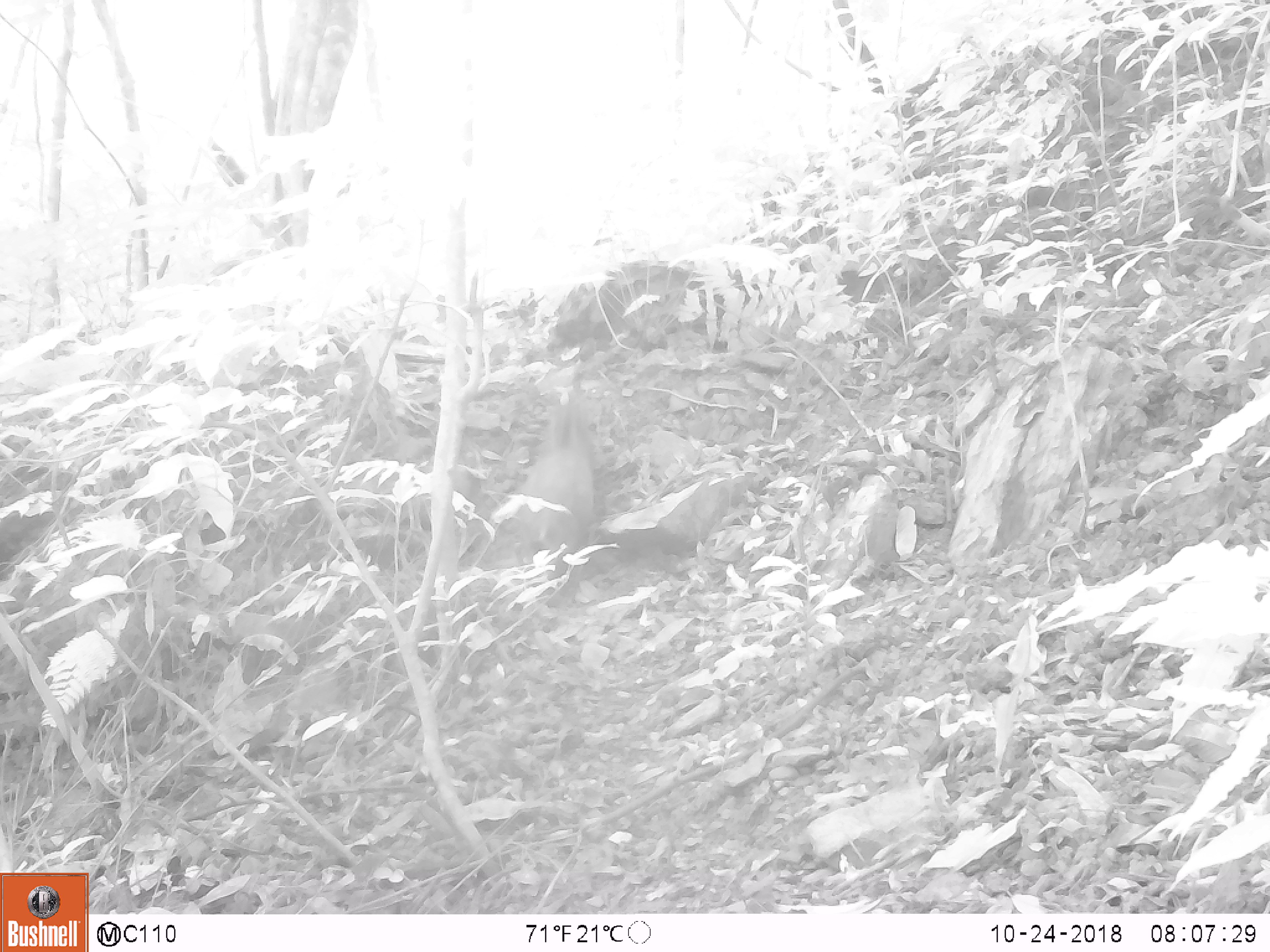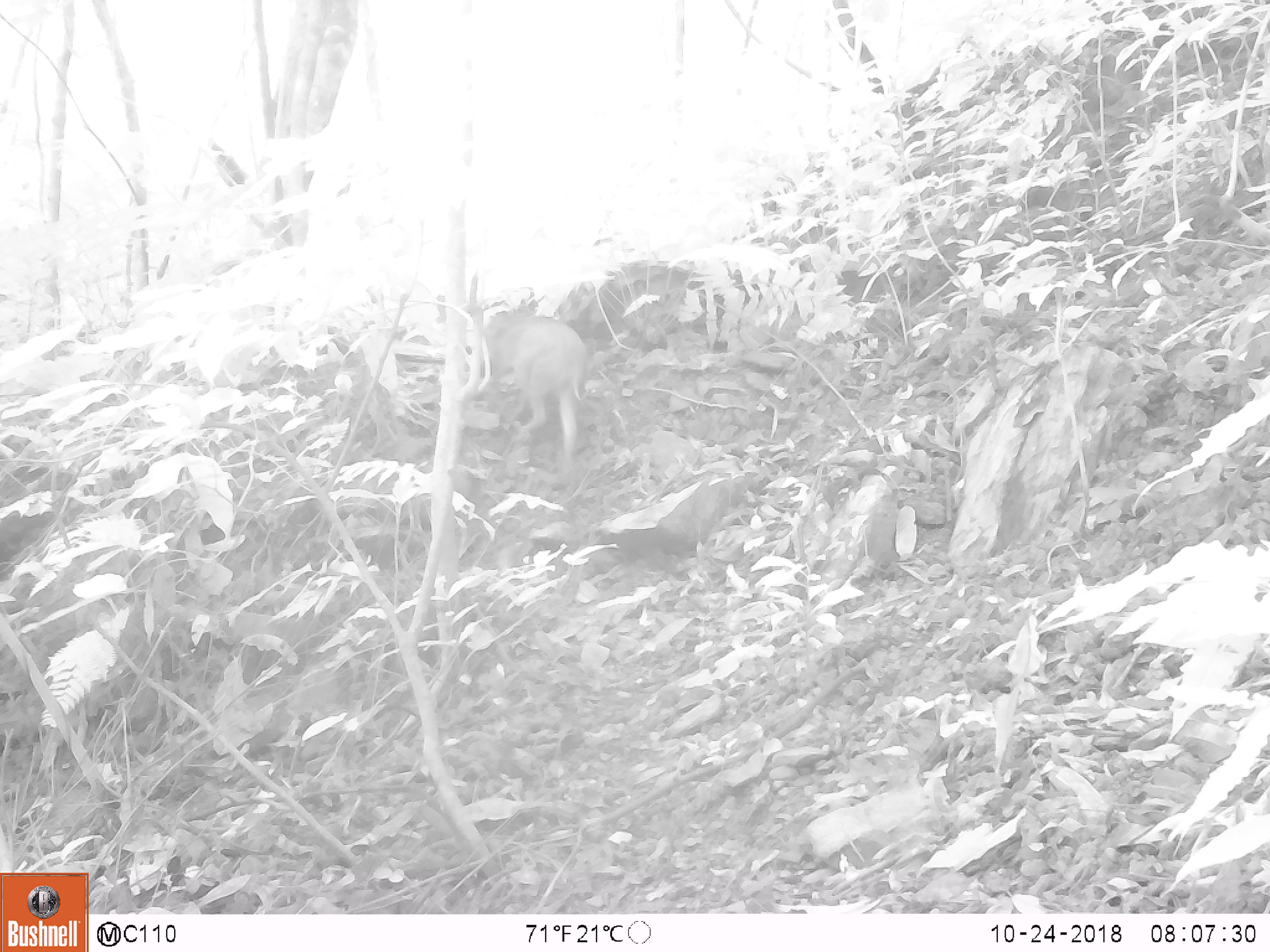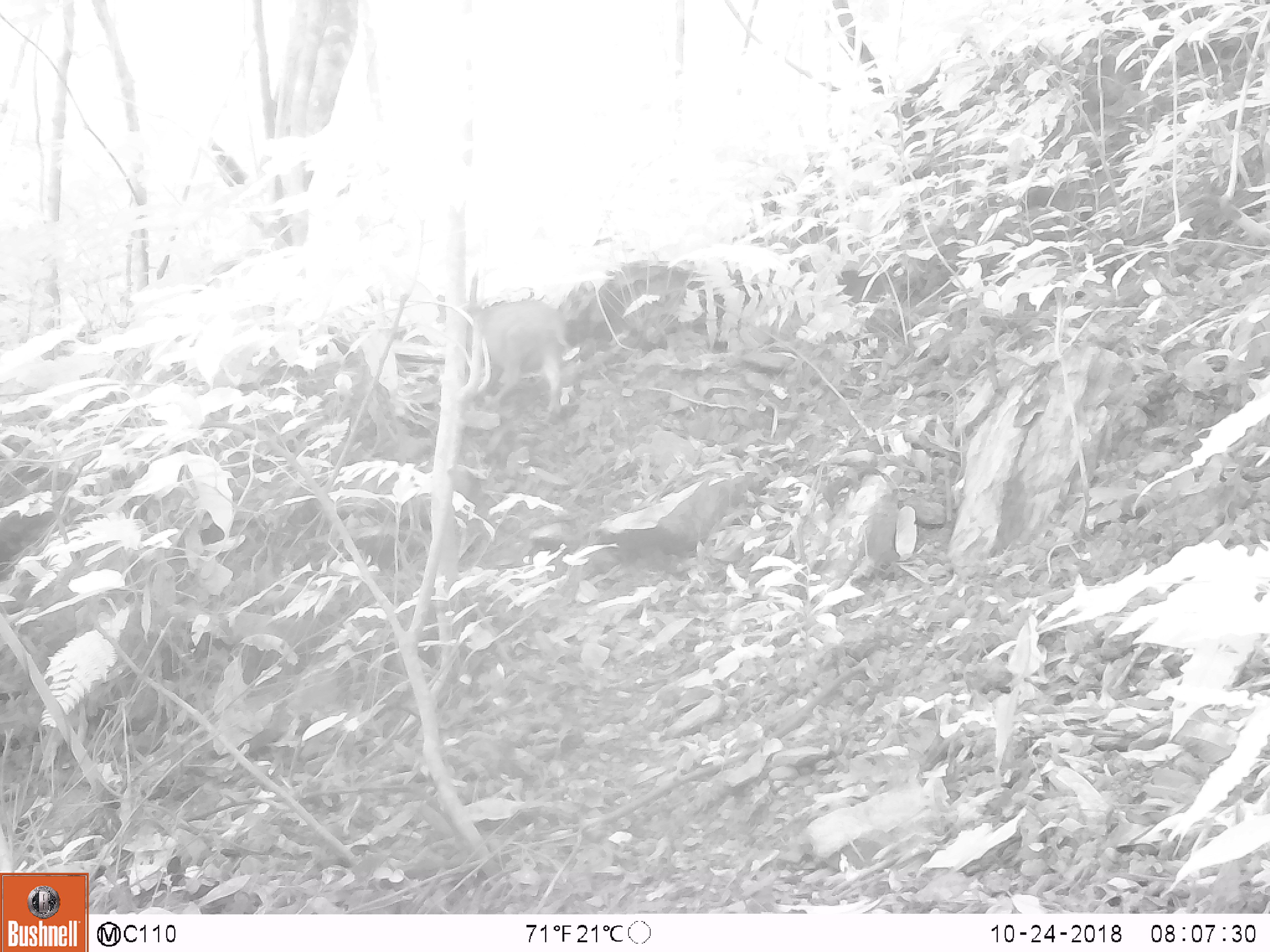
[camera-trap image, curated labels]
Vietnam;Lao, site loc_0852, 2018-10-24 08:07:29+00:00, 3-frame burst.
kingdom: Animalia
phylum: Chordata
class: Mammalia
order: Artiodactyla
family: Suidae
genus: Sus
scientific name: Sus scrofa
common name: eurasian wild pig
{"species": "eurasian wild pig (Sus scrofa)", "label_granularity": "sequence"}